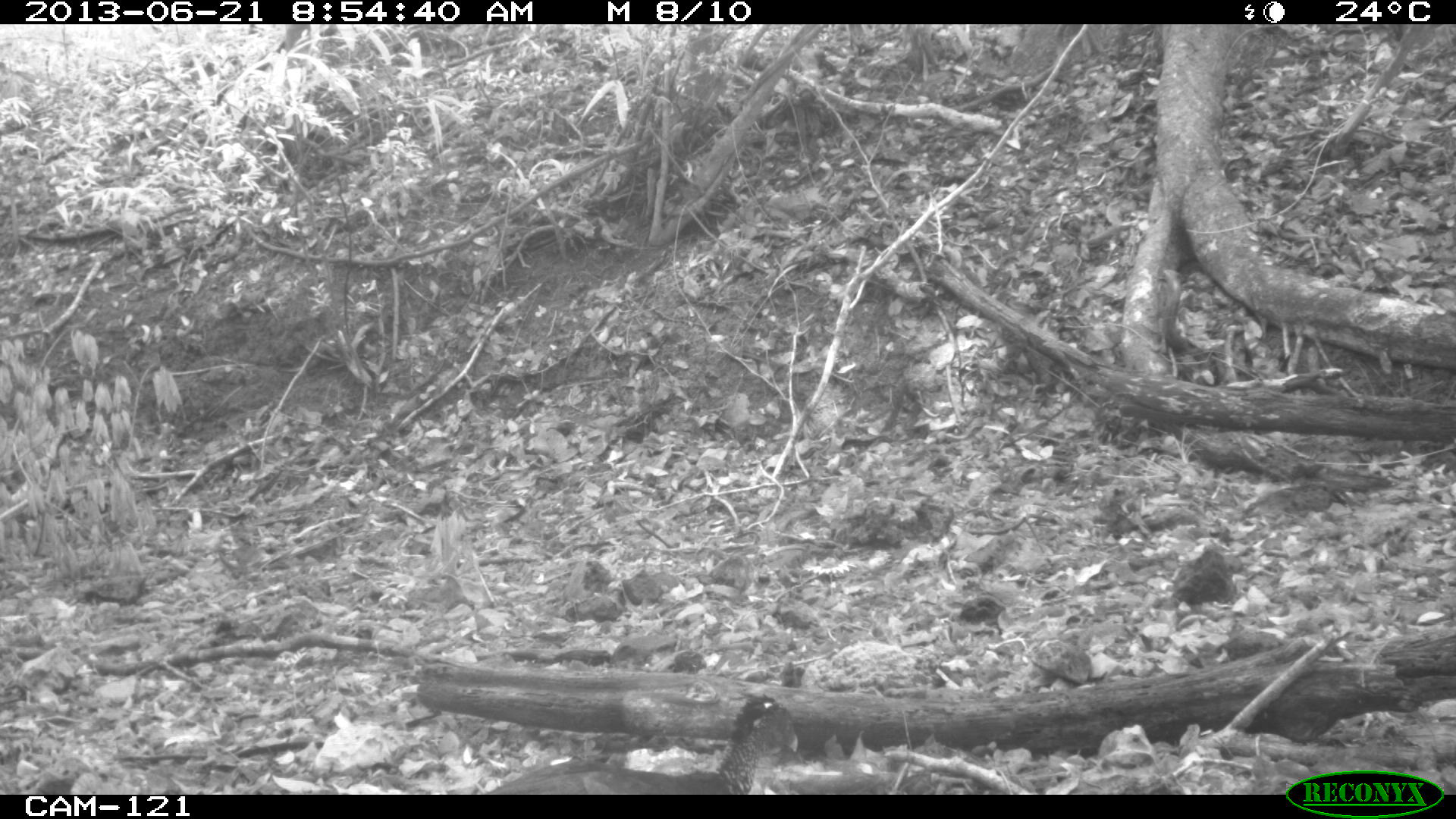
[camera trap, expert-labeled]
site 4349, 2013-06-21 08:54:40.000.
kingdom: Animalia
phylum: Chordata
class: Aves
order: Galliformes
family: Cracidae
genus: Crax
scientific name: Crax rubra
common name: great curassow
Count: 1.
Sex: female.